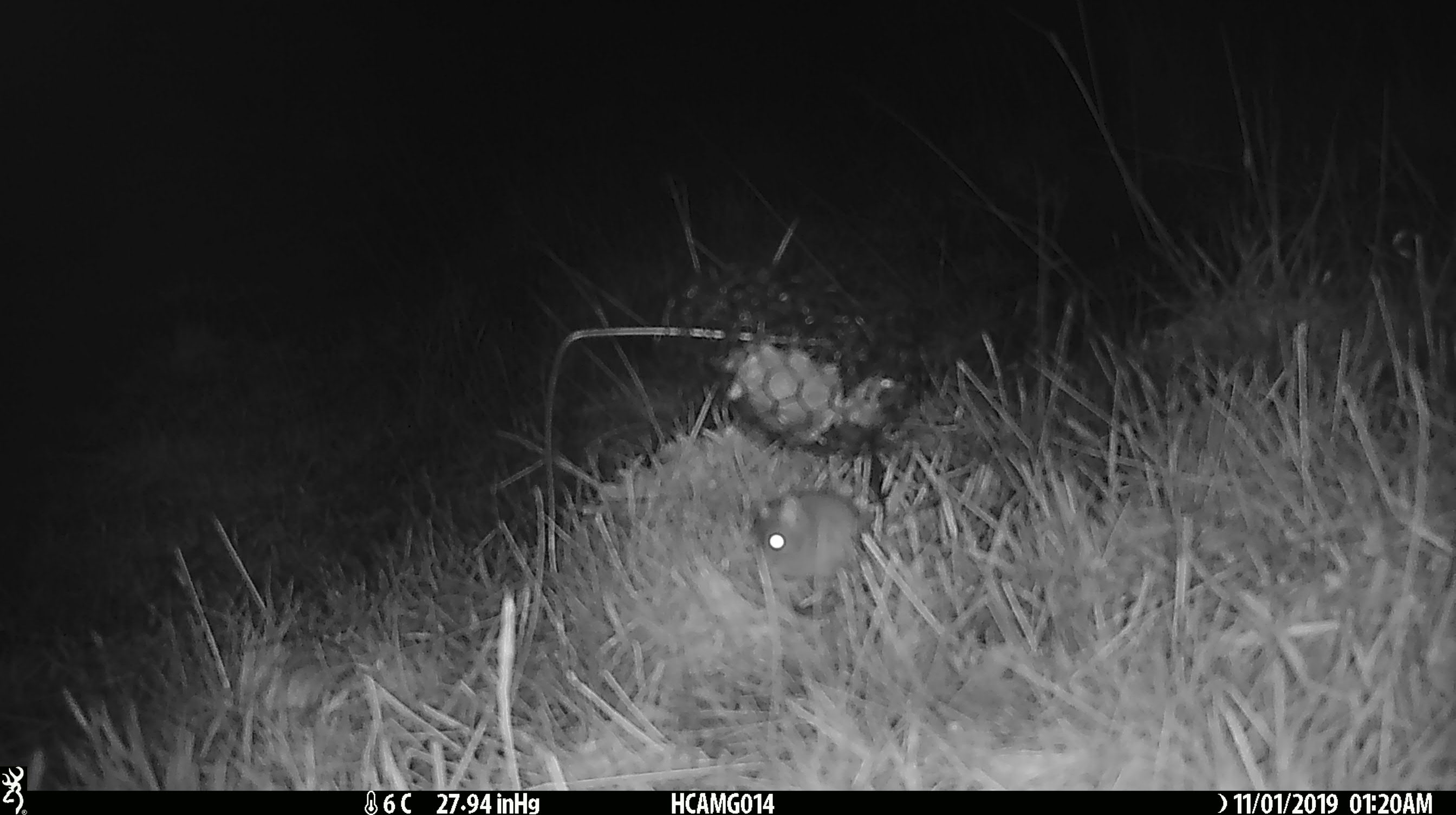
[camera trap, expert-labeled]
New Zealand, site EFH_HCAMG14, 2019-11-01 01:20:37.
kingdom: Animalia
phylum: Chordata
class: Mammalia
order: Rodentia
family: Muridae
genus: Mus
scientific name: Mus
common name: mouse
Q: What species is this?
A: Mouse (Mus).